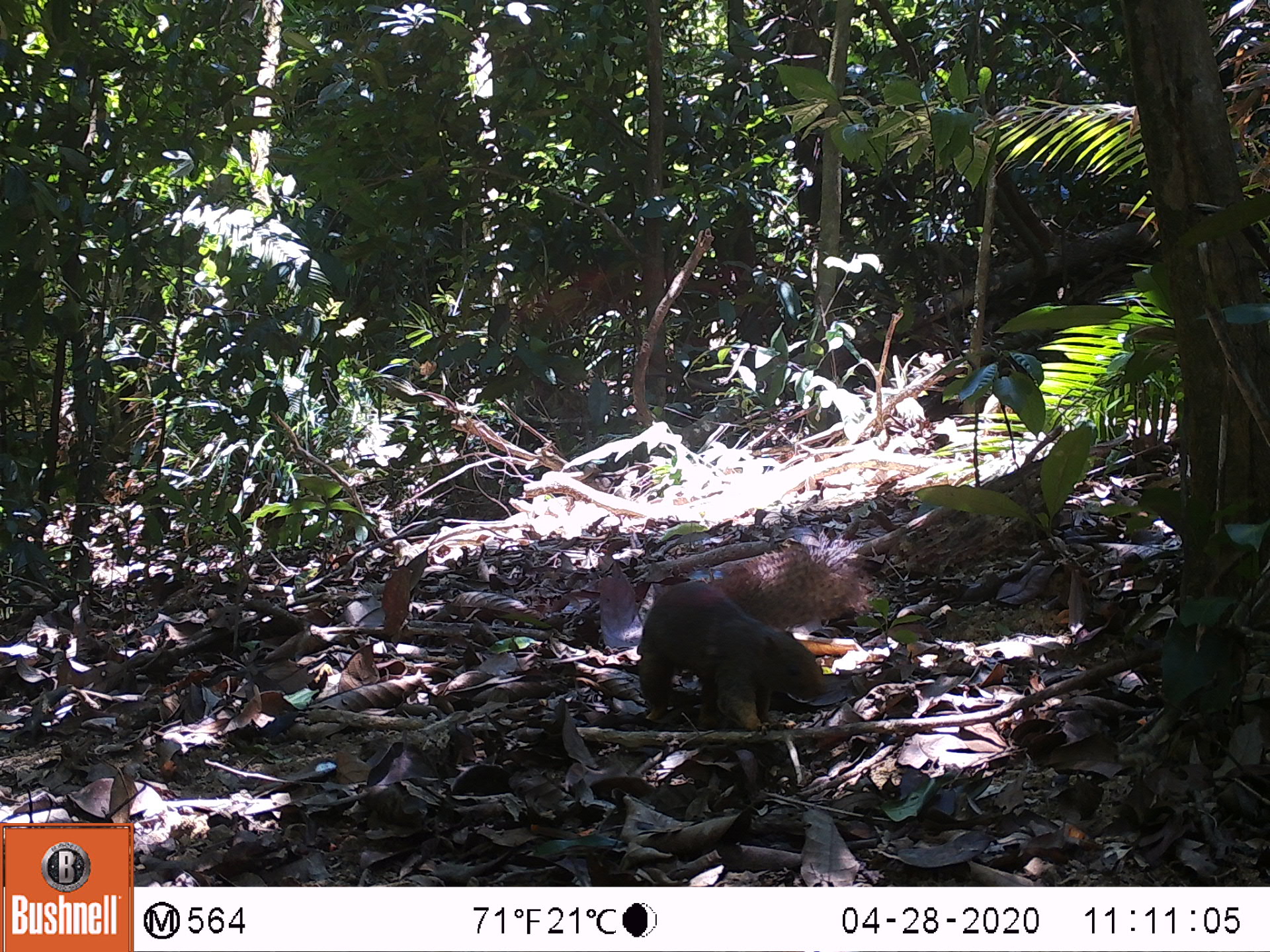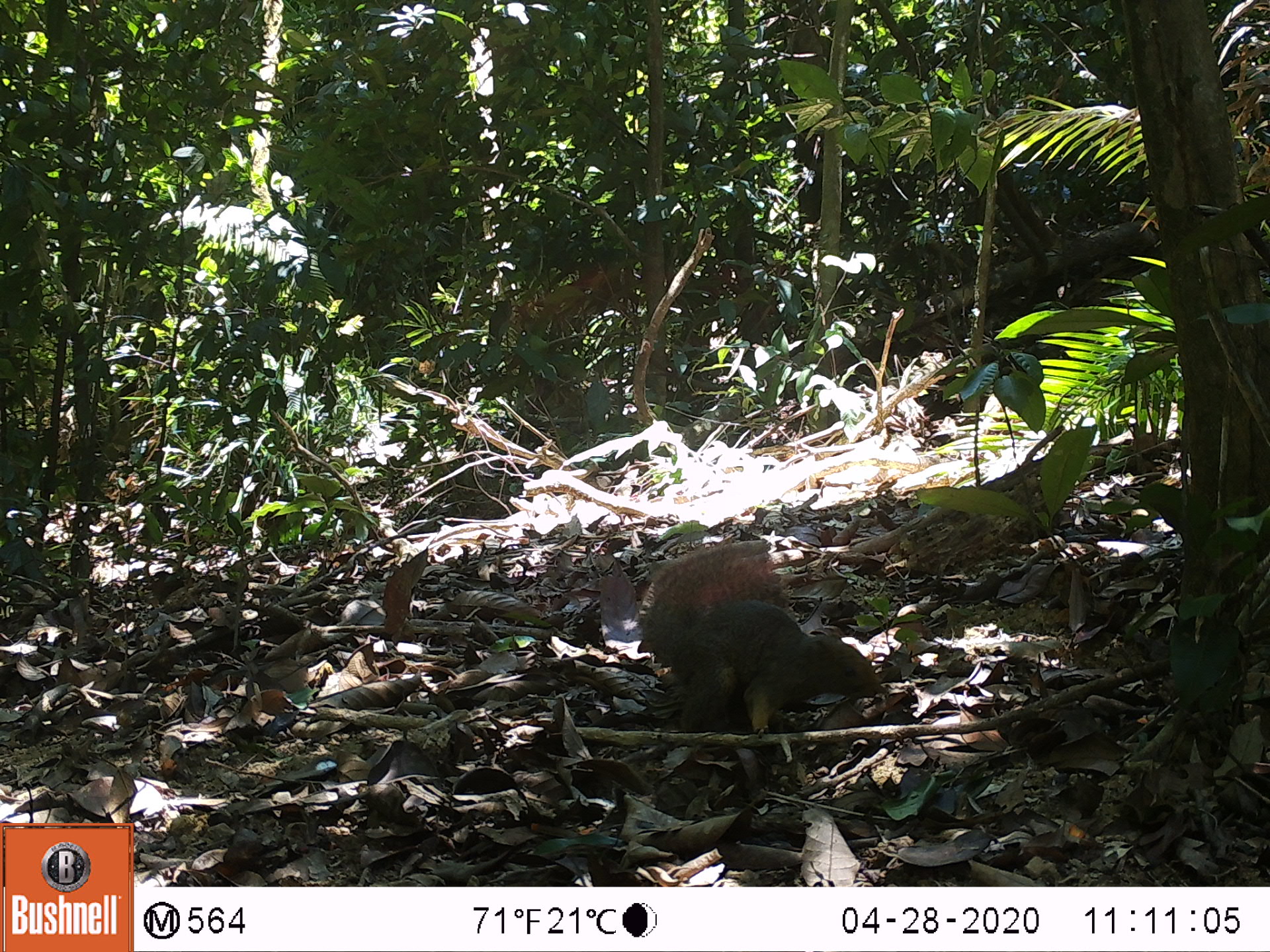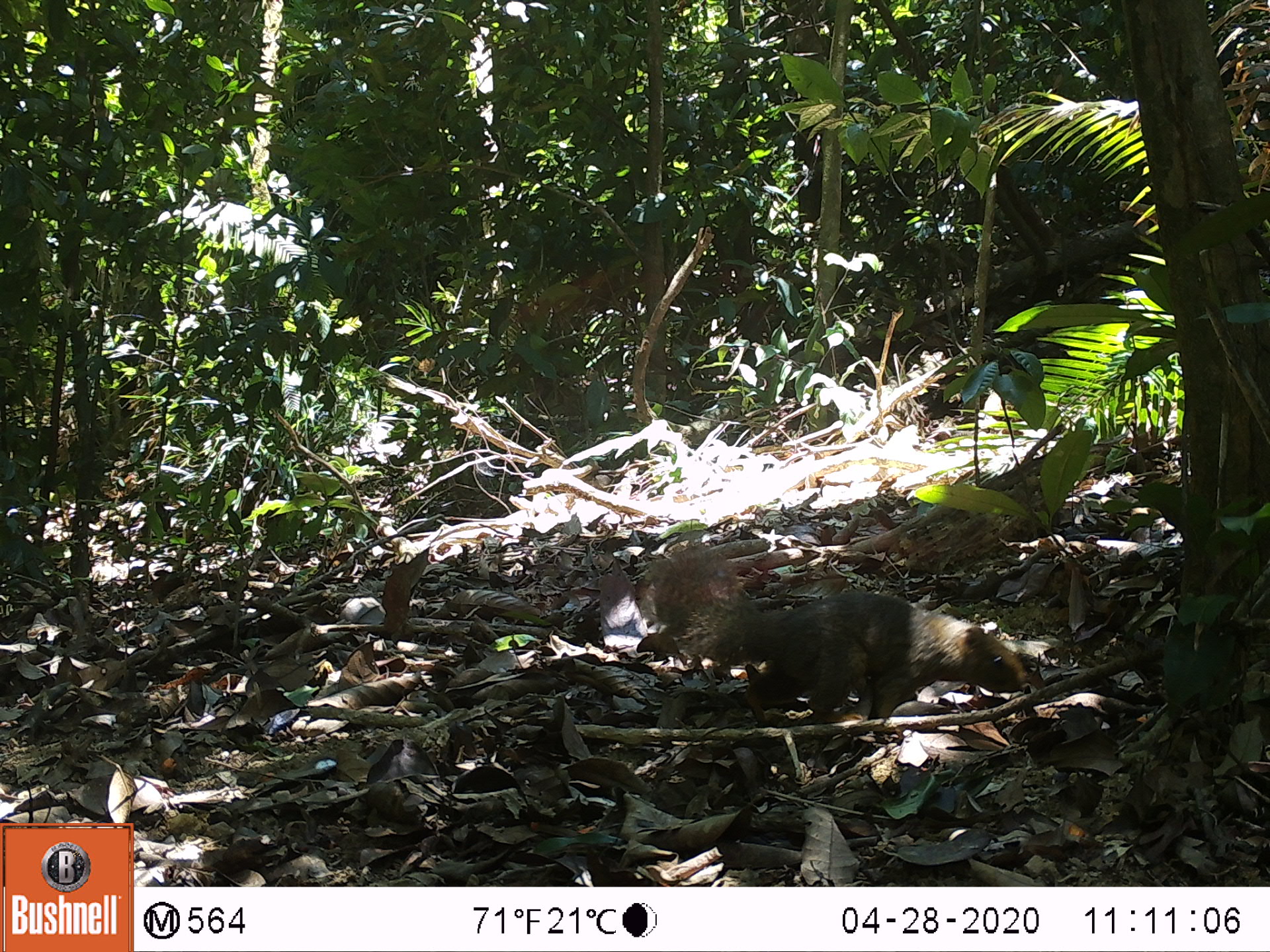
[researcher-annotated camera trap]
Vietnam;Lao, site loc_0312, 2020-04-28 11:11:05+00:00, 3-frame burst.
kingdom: Animalia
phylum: Chordata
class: Mammalia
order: Rodentia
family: Sciuridae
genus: Callosciurus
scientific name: Callosciurus erythraeus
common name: pallas's squirrel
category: pallass squirrel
Pallass squirrel (pallas's squirrel) (Callosciurus erythraeus). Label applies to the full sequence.